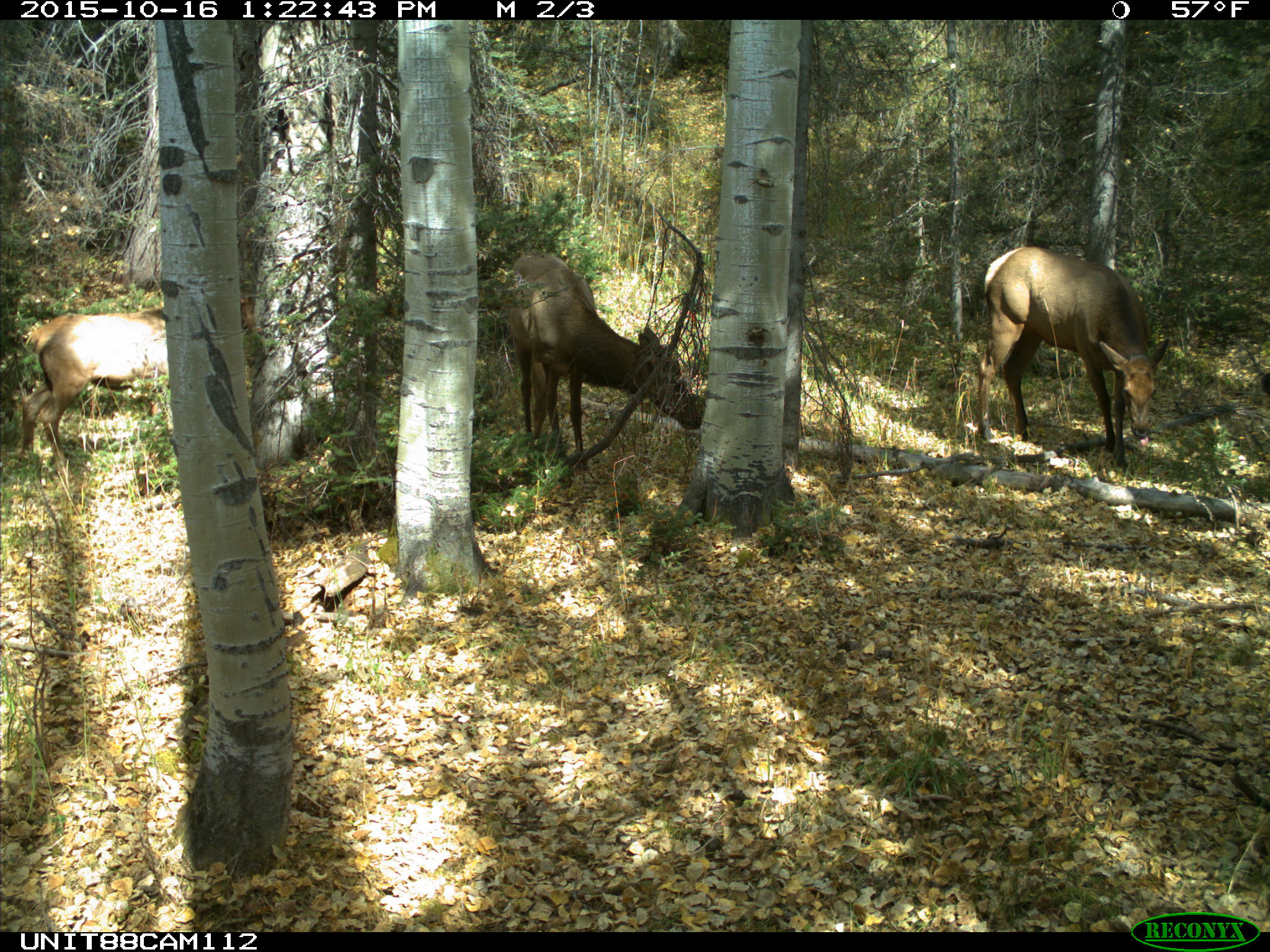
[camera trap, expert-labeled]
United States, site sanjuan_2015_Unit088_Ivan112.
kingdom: Animalia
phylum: Chordata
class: Mammalia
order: Artiodactyla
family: Cervidae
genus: Cervus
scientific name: Cervus elaphus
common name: red deer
Cervus elaphus (red deer).